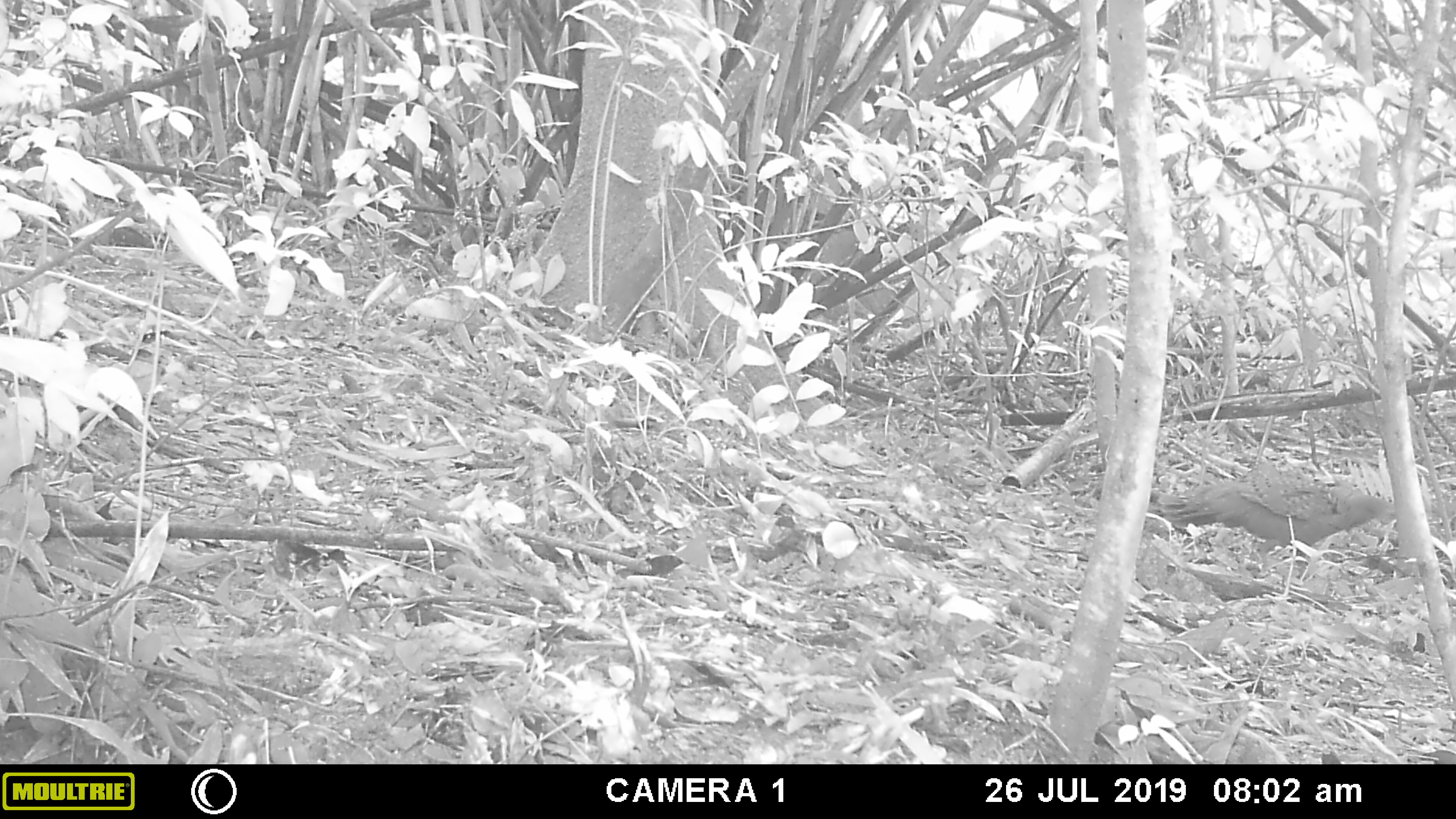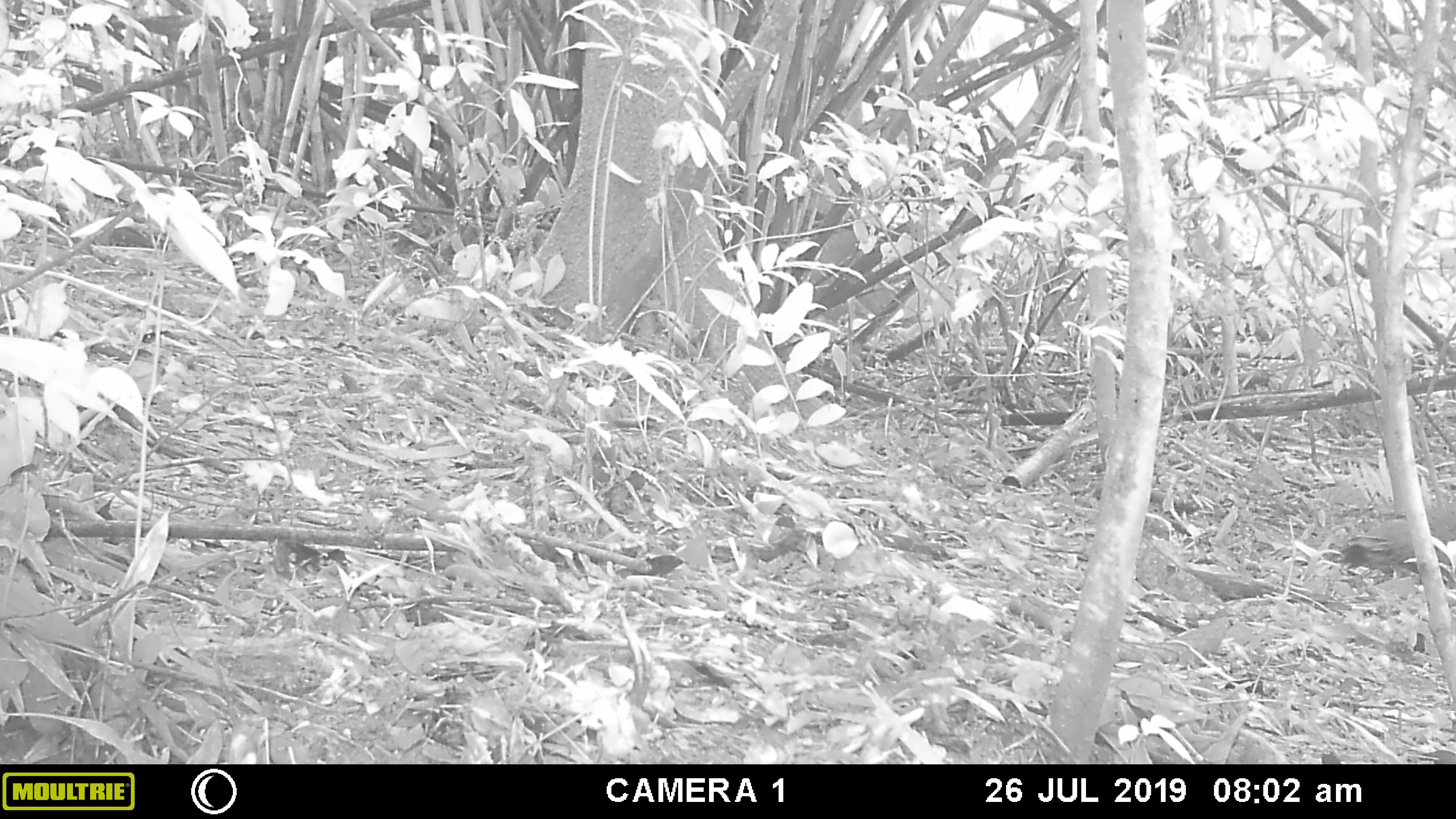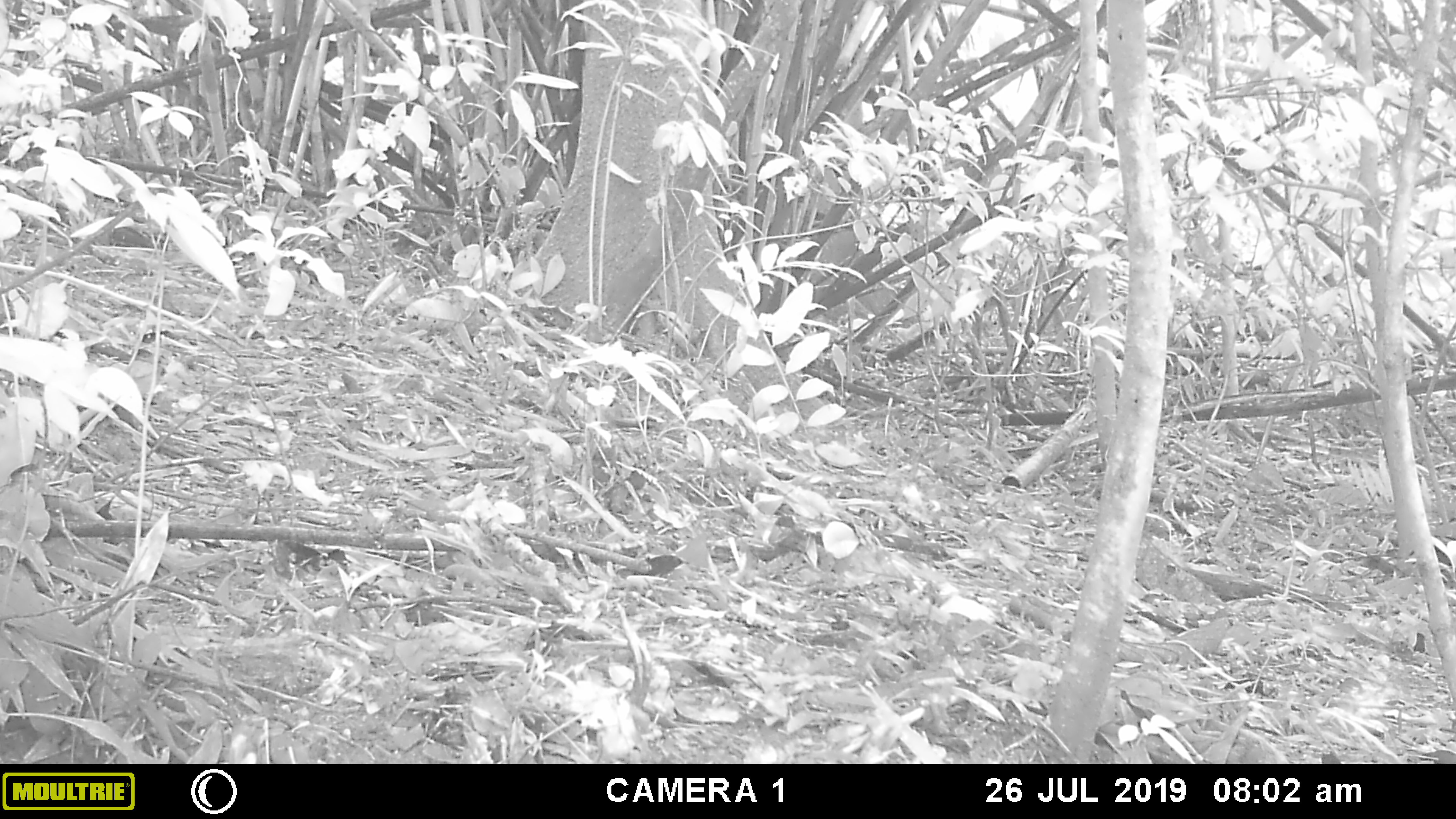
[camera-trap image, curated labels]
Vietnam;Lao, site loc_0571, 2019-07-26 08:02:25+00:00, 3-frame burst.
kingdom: Animalia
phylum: Chordata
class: Aves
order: Galliformes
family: Phasianidae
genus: Polyplectron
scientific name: Polyplectron bicalcaratum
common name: gray peacock-pheasant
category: grey peacock pheasant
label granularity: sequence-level